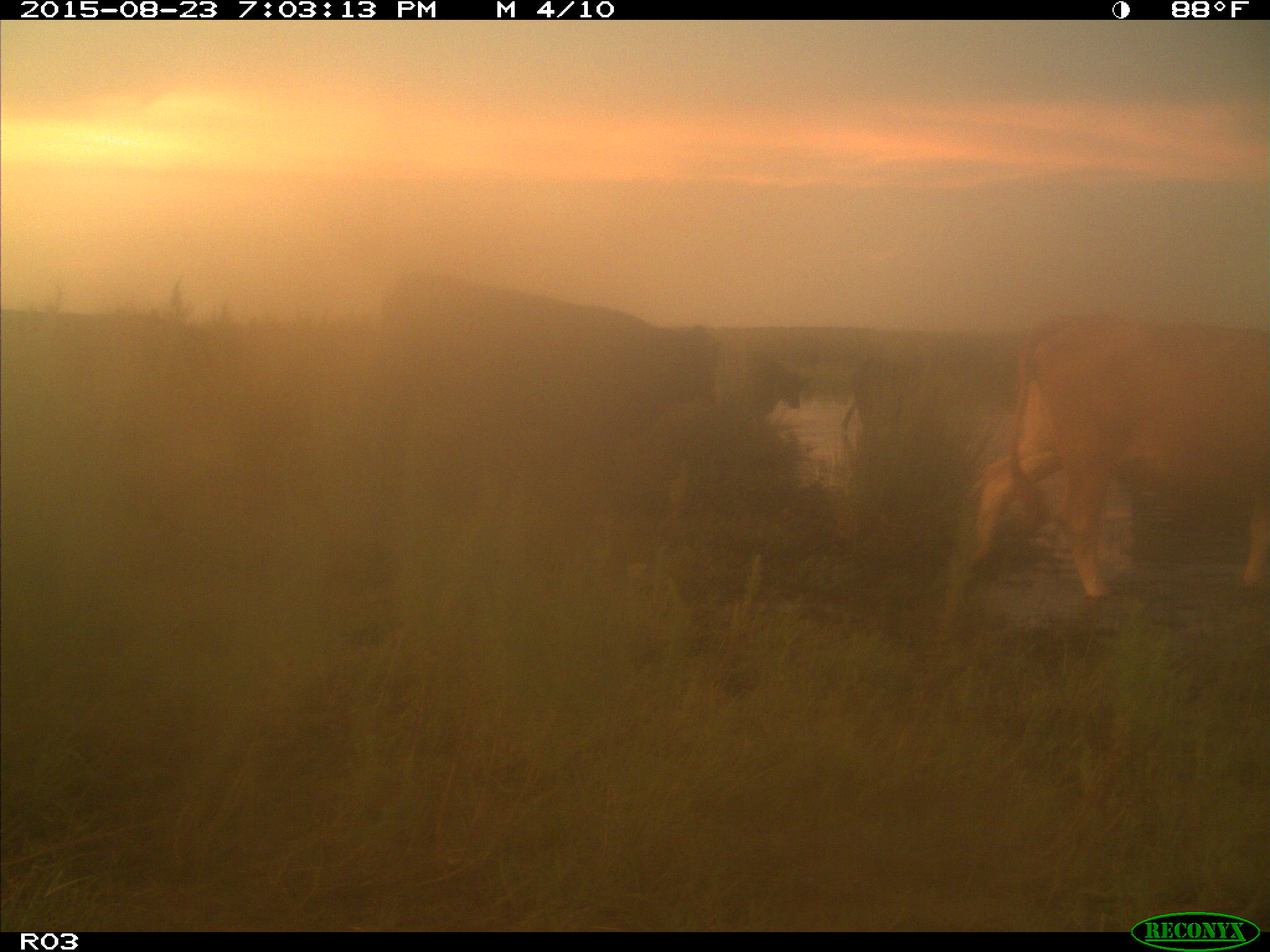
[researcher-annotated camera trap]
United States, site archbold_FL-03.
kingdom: Animalia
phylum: Chordata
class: Mammalia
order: Artiodactyla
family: Bovidae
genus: Bos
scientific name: Bos taurus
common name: domestic cow